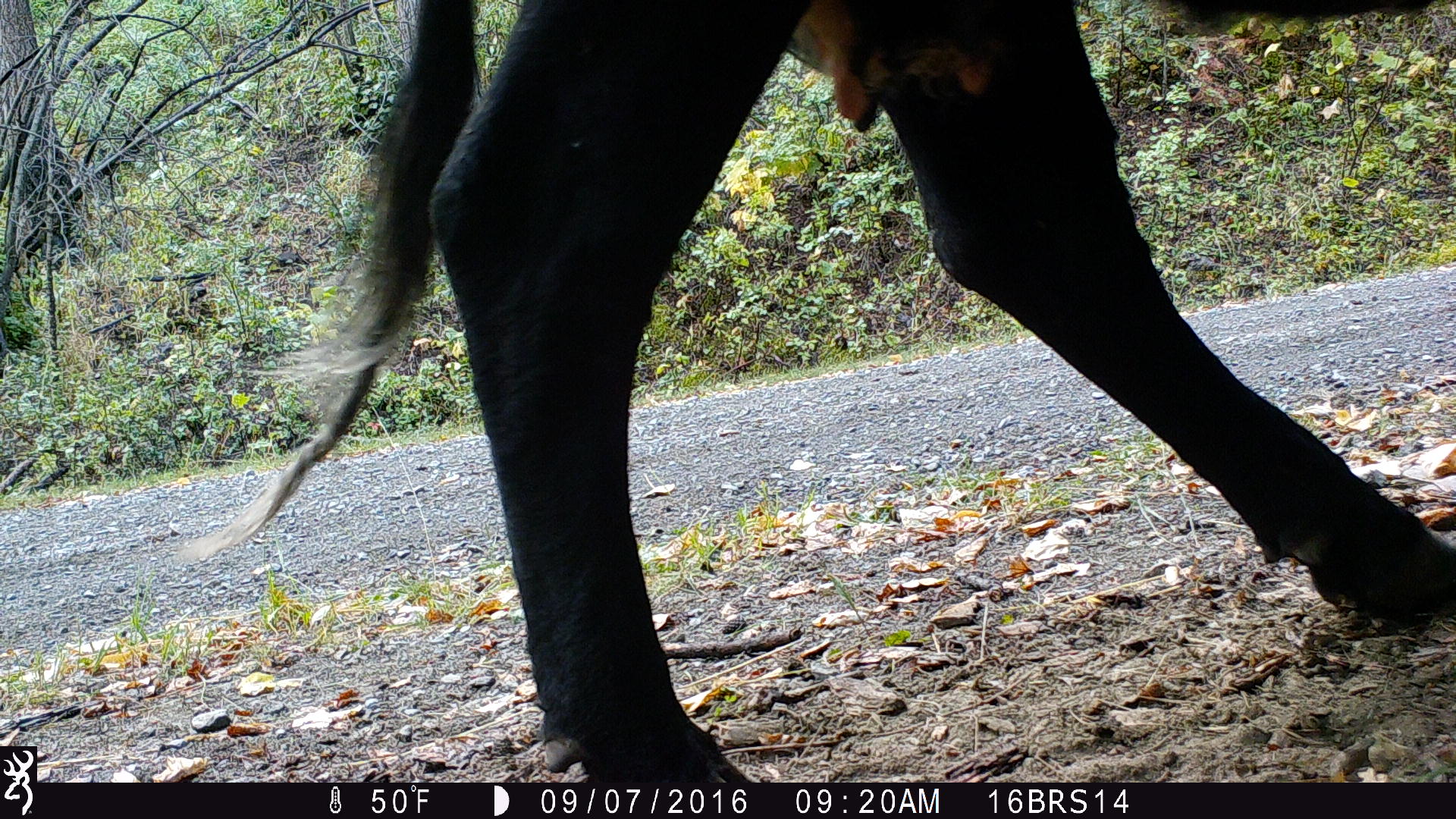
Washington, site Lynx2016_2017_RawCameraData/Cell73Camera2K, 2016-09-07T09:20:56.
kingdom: Animalia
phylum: Chordata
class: Mammalia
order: Artiodactyla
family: Bovidae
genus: Bos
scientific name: Bos taurus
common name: domestic cattle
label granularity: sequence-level